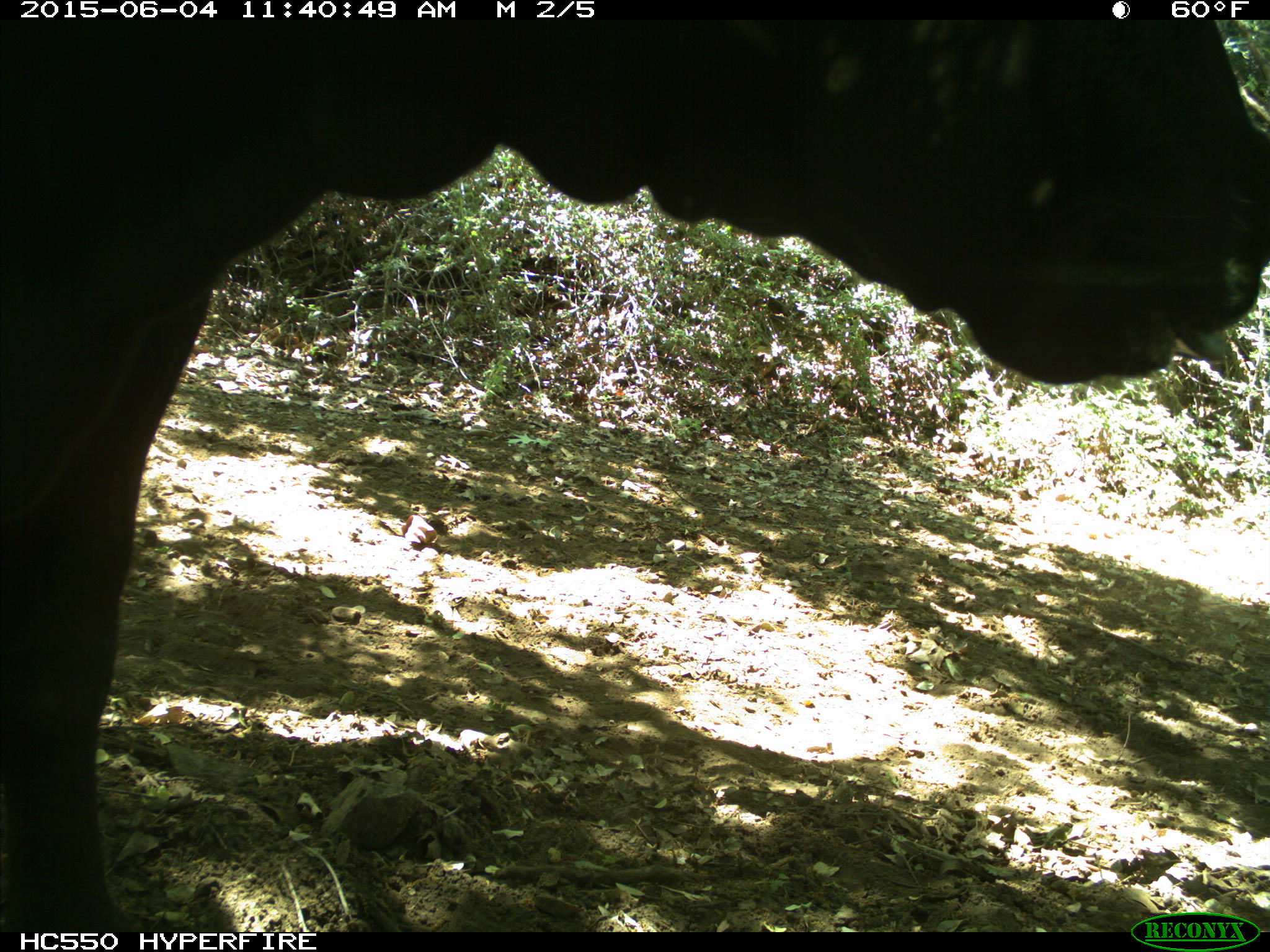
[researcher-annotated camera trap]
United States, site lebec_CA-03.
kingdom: Animalia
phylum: Chordata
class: Mammalia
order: Artiodactyla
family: Bovidae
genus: Bos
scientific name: Bos taurus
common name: domestic cow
Bos taurus (domestic cow).